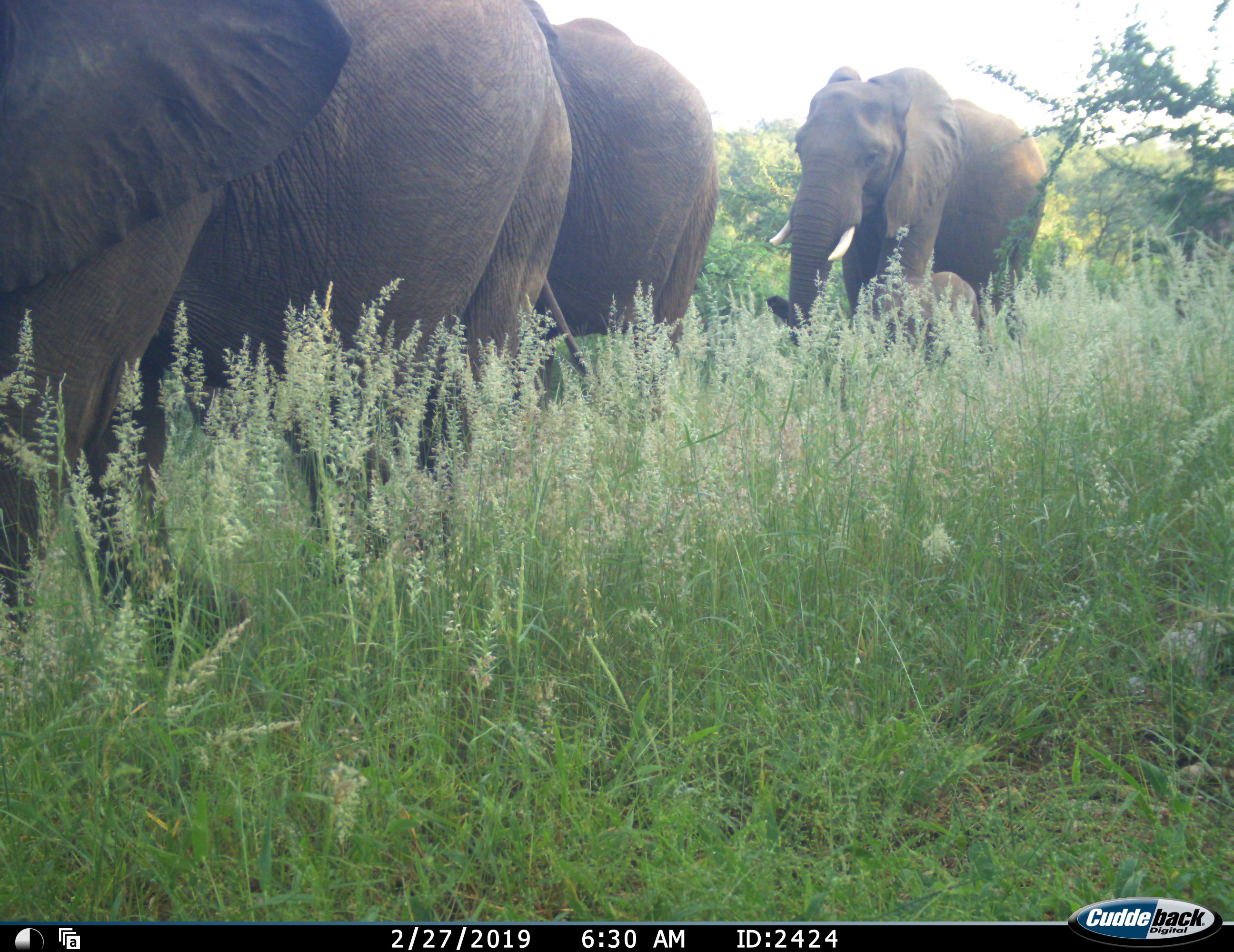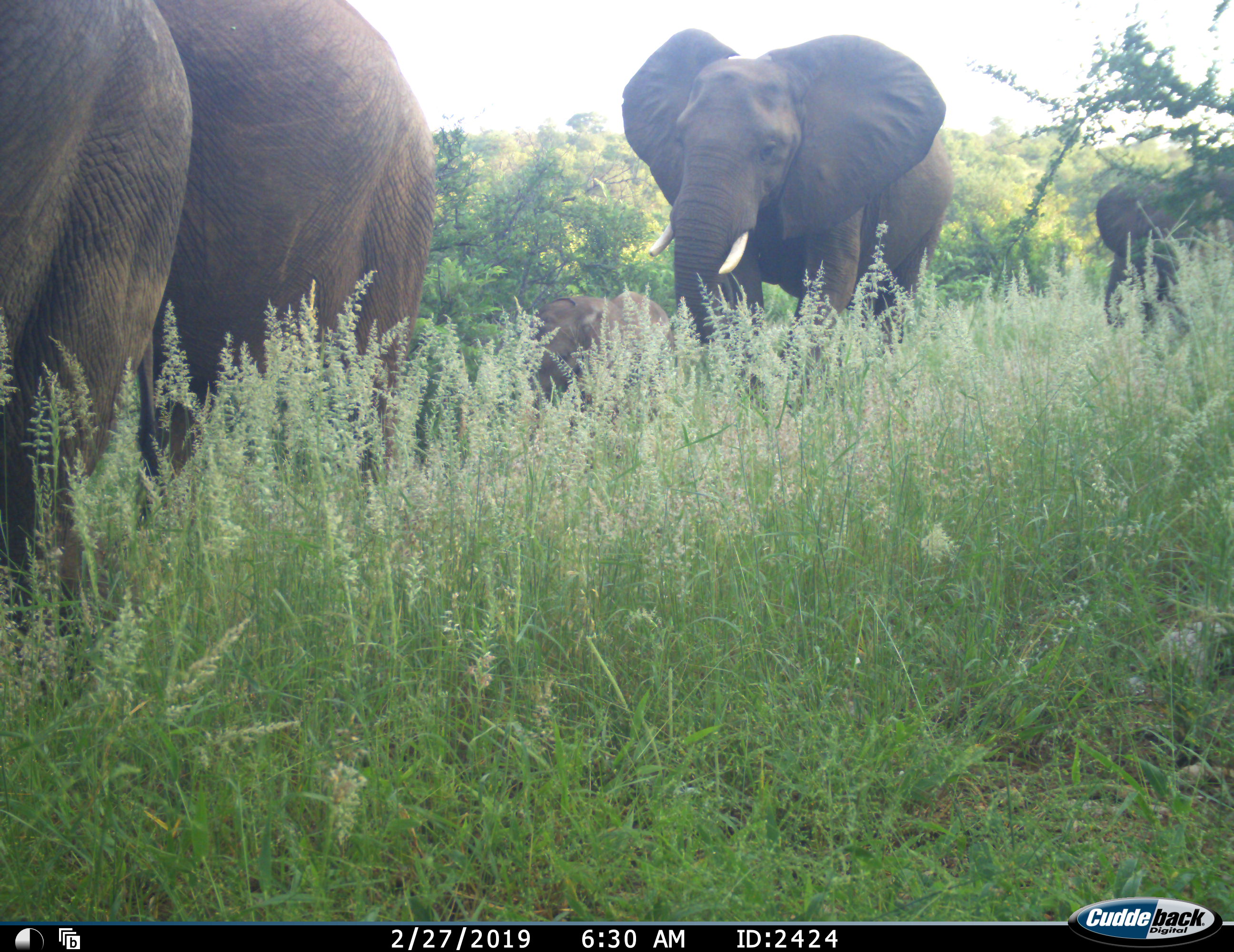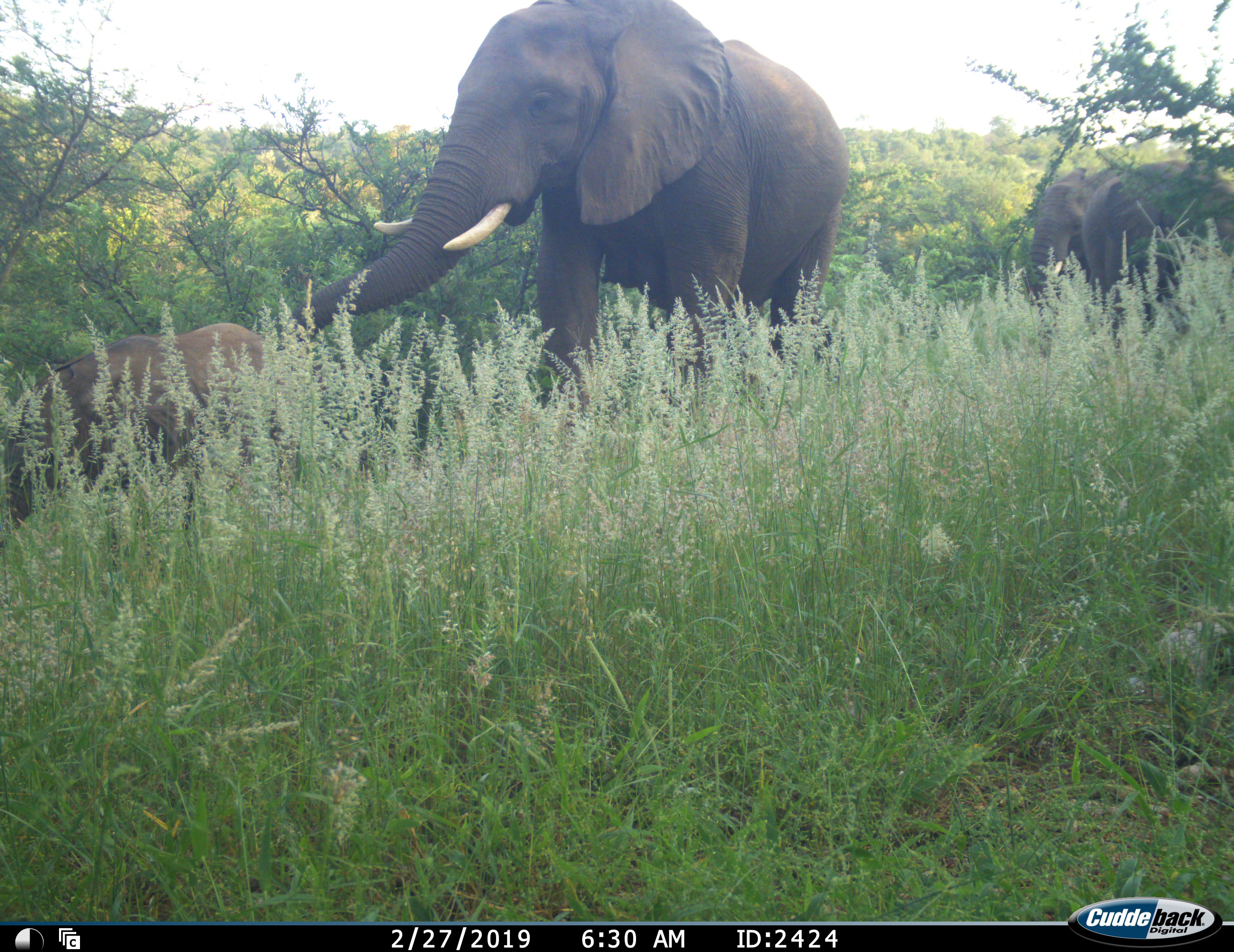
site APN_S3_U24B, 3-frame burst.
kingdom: Animalia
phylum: Chordata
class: Mammalia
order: Proboscidea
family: Elephantidae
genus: Loxodonta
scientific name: Loxodonta africana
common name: african bush elephant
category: elephant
Elephant (african bush elephant) (Loxodonta africana), count 6. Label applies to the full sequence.